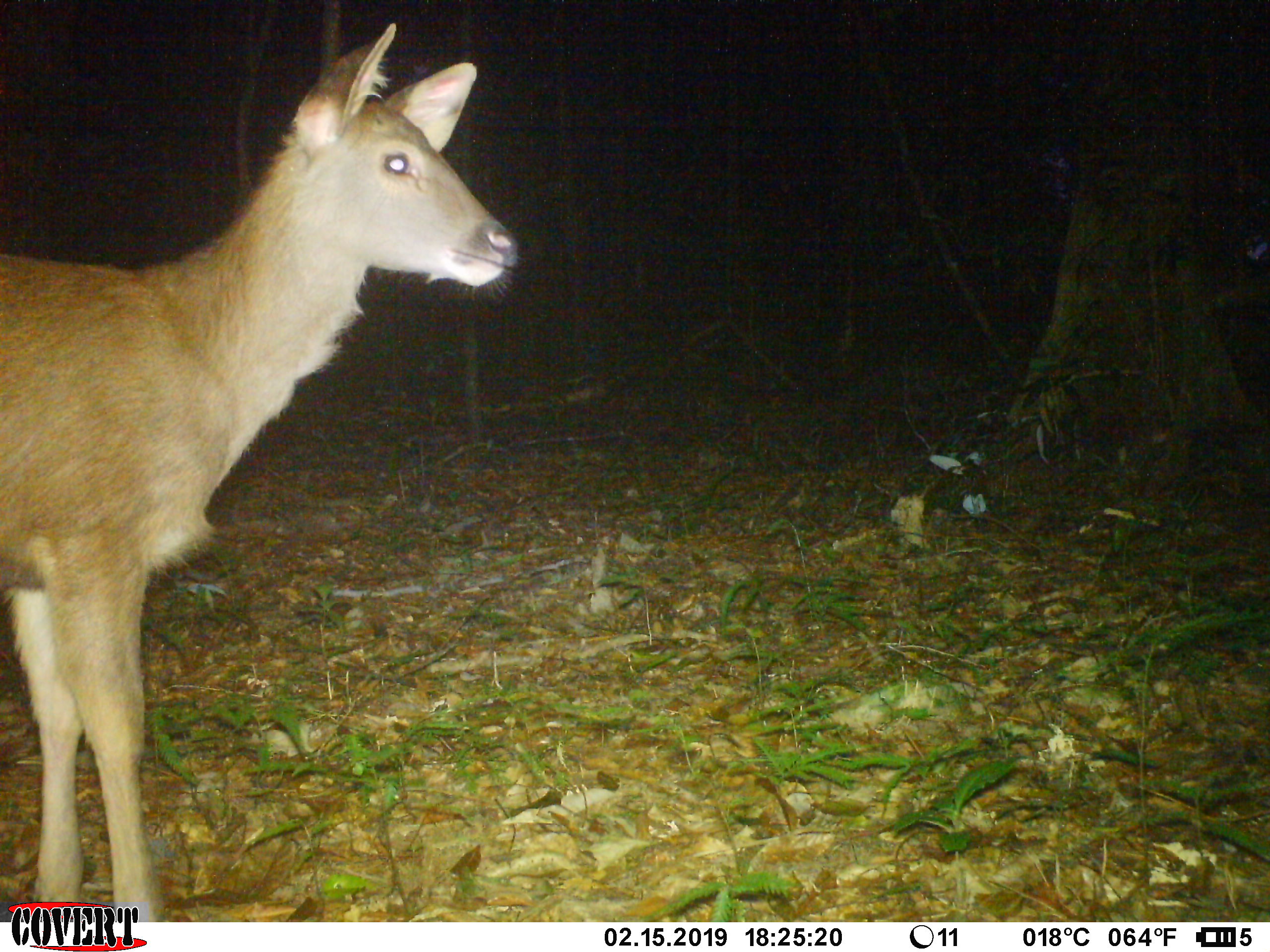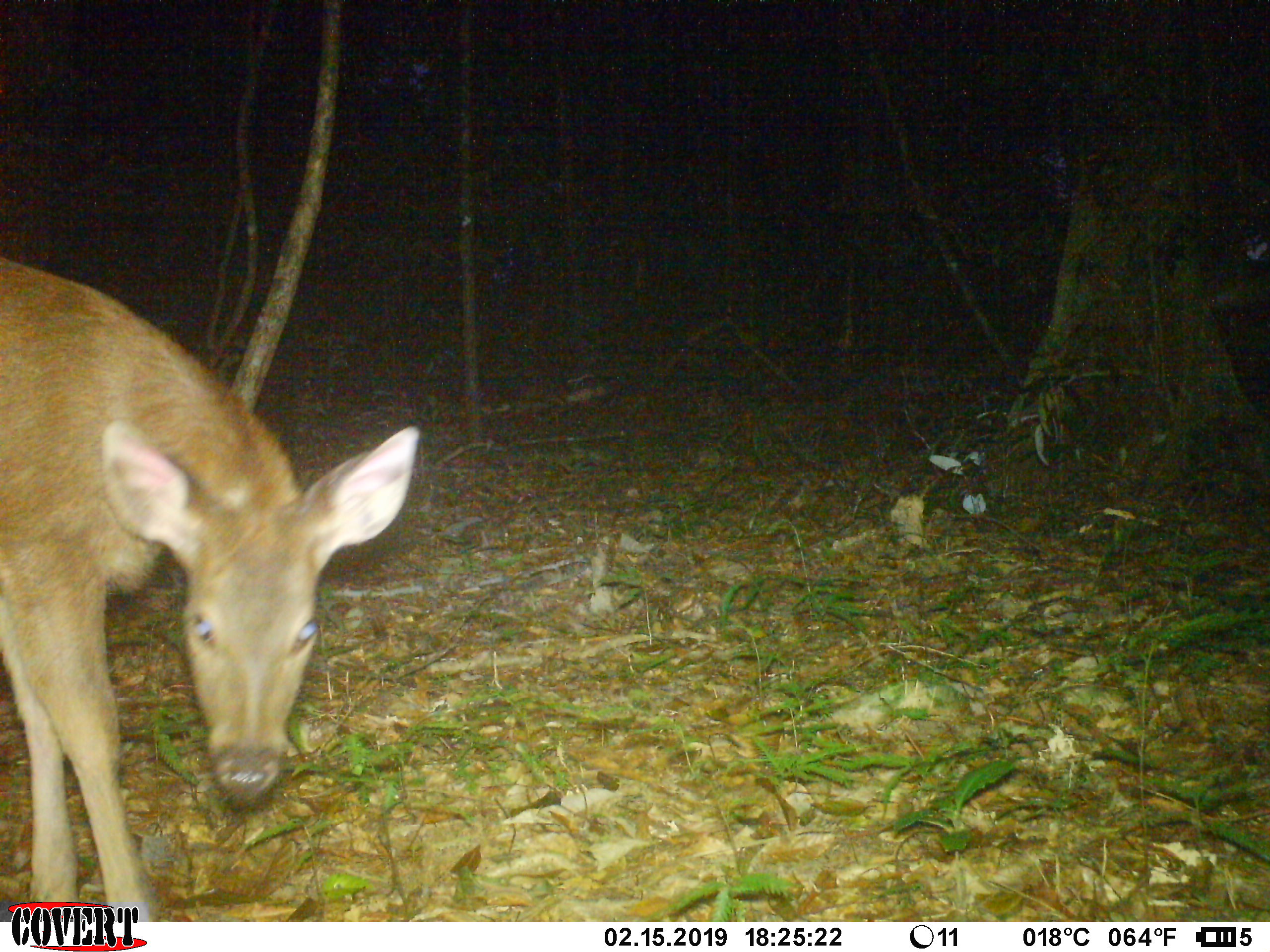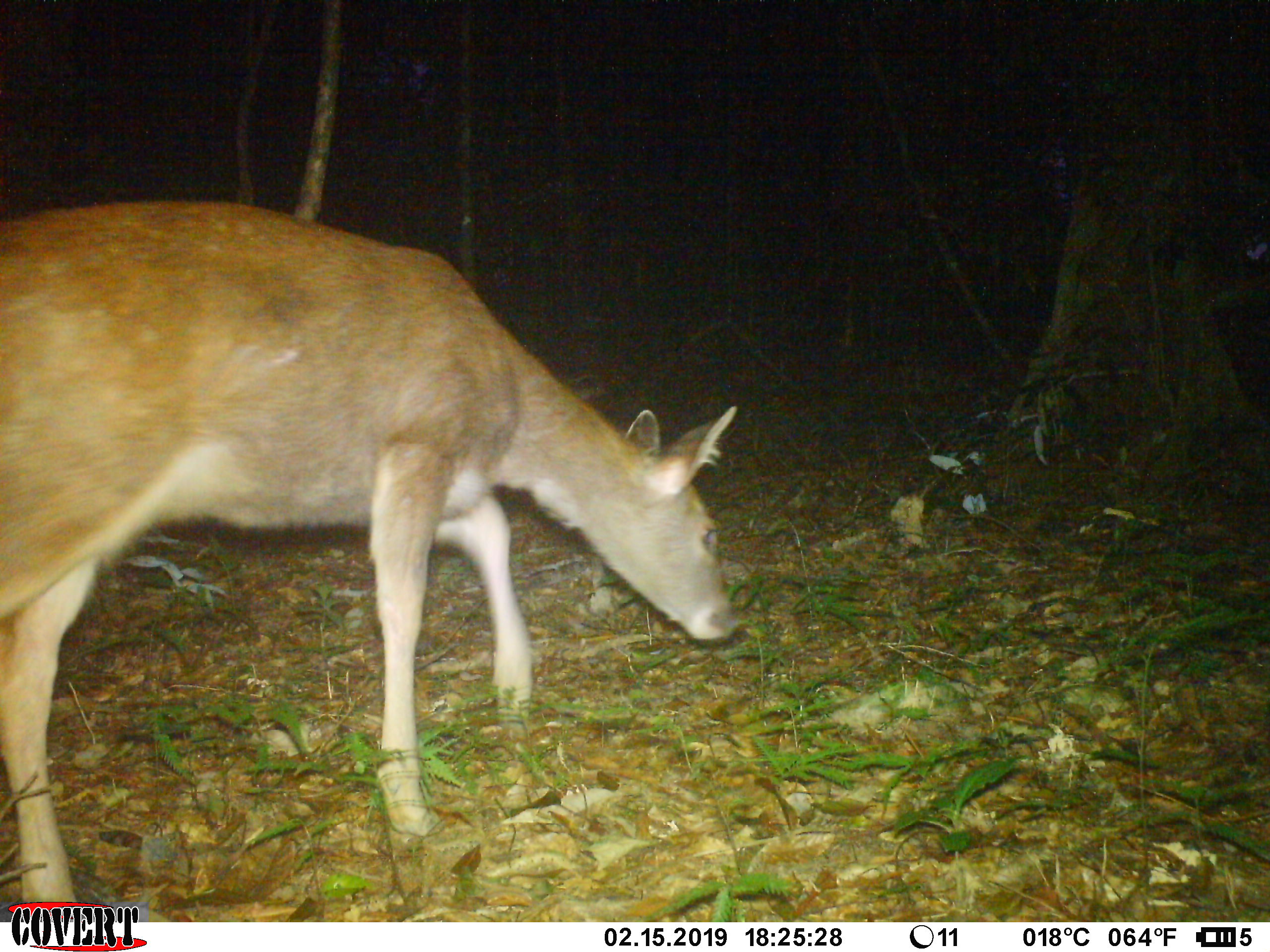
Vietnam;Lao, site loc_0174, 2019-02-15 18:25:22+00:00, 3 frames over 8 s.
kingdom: Animalia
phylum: Chordata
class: Mammalia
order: Artiodactyla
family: Cervidae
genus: Rusa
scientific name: Rusa unicolor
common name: sambar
Sambar (Rusa unicolor). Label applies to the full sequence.